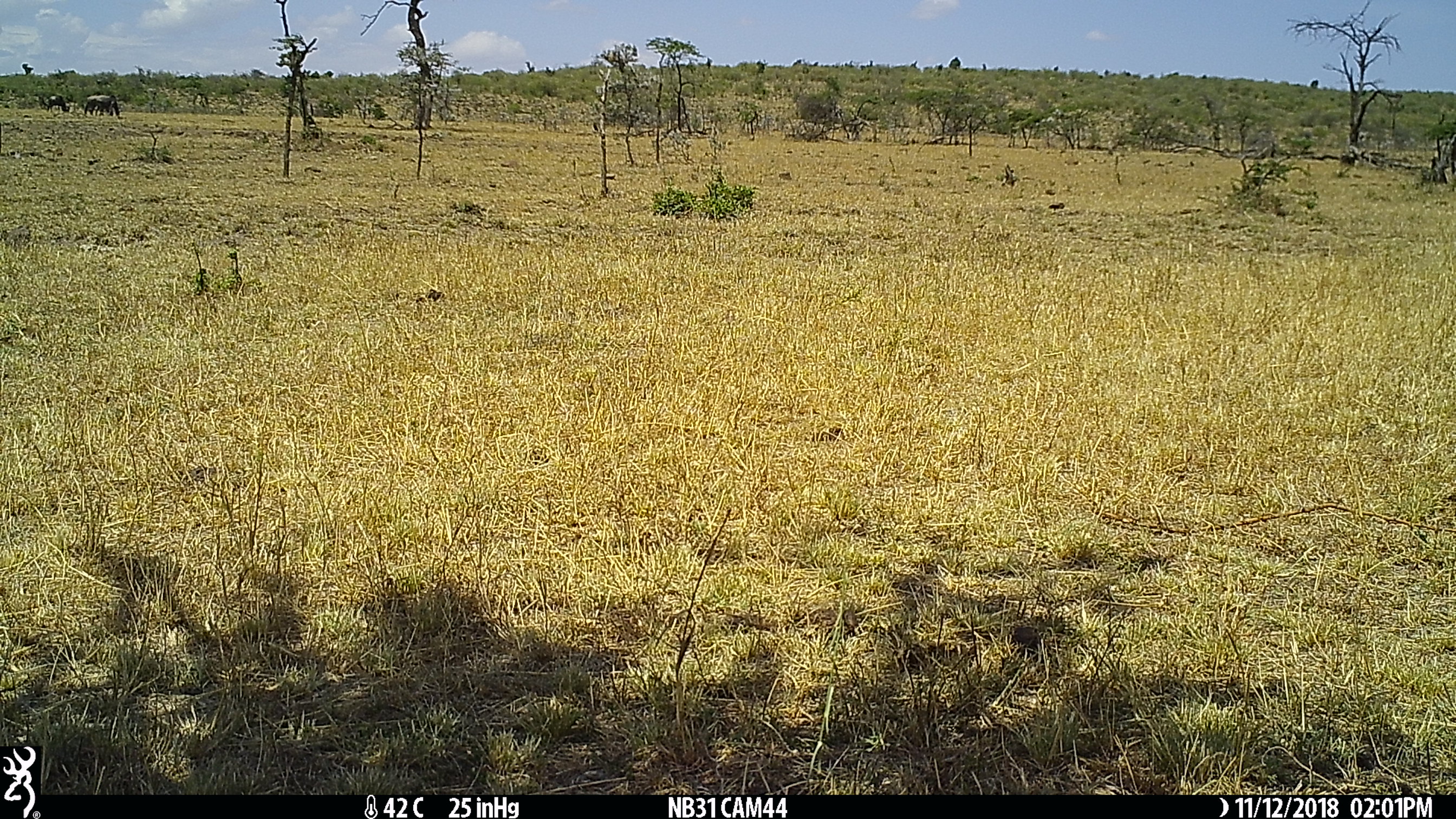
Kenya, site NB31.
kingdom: Animalia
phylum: Chordata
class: Mammalia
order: Artiodactyla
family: Bovidae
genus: Connochaetes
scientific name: Connochaetes taurinus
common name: blue wildebeest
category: wildebeest